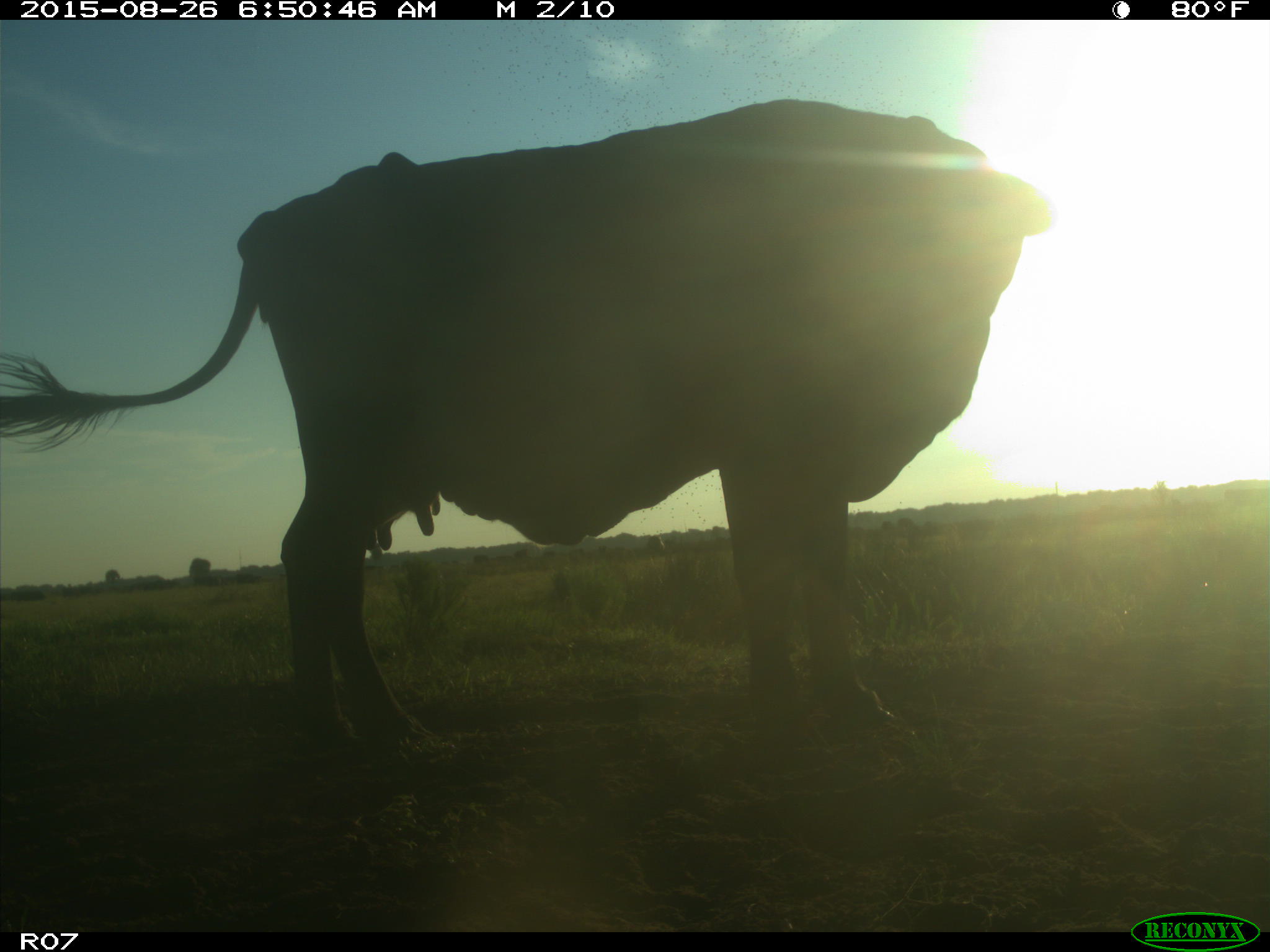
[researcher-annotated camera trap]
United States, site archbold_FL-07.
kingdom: Animalia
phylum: Chordata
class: Mammalia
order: Artiodactyla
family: Bovidae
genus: Bos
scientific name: Bos taurus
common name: domestic cow